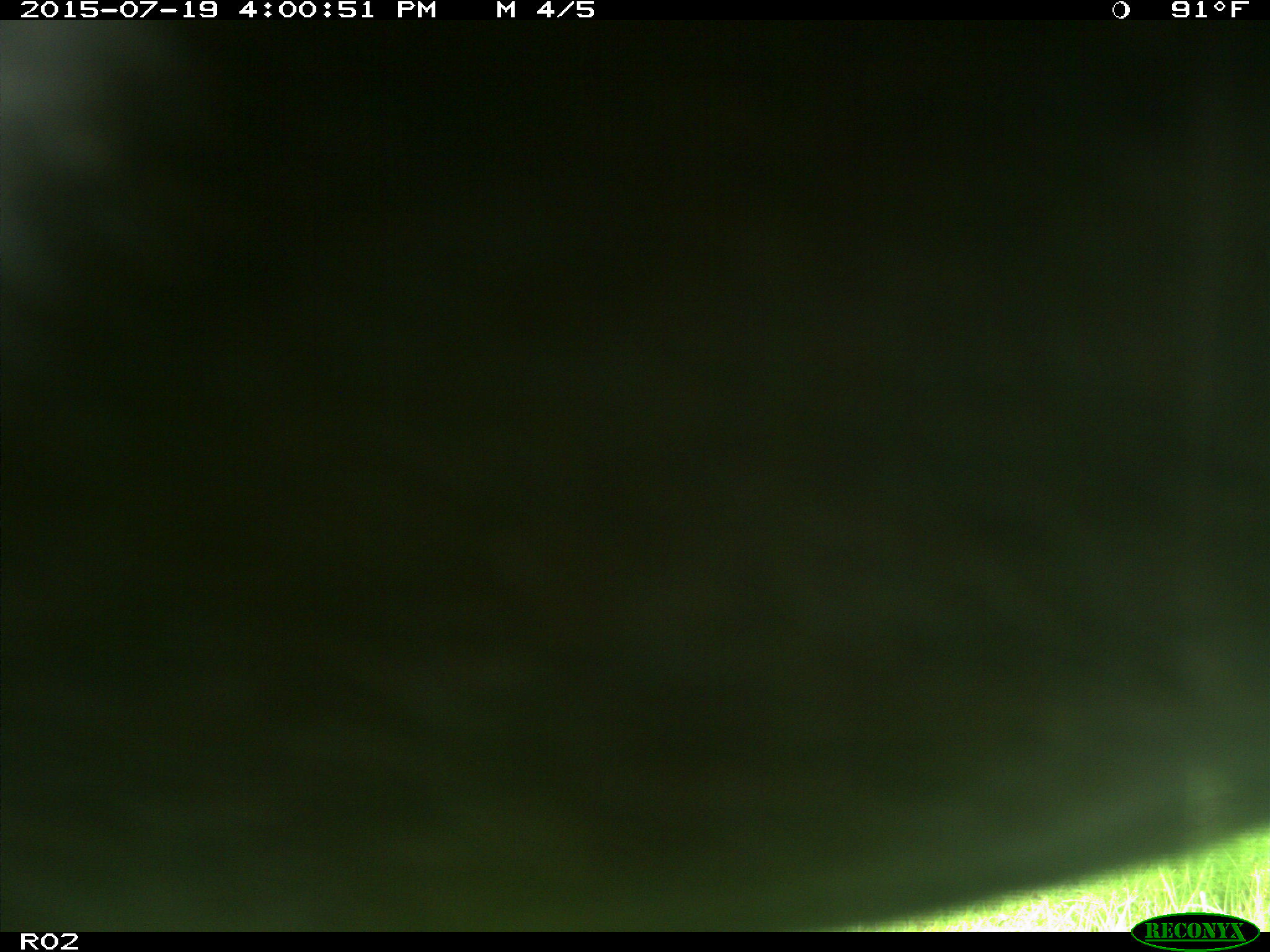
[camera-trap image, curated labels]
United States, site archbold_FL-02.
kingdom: Animalia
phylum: Chordata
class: Mammalia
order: Artiodactyla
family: Bovidae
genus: Bos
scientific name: Bos taurus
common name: domestic cow